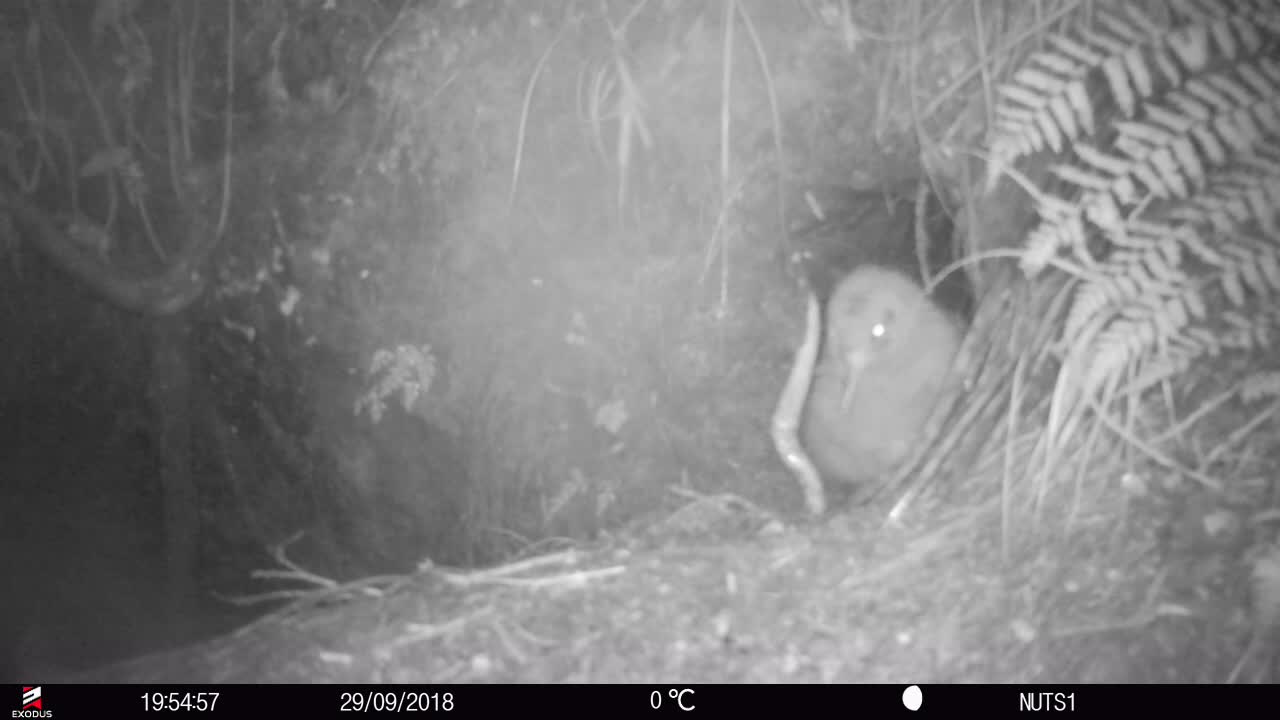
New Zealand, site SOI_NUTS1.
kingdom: Animalia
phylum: Chordata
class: Aves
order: Apterygiformes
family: Apterygidae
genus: Apteryx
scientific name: Apteryx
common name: kiwi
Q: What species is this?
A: Kiwi (Apteryx).